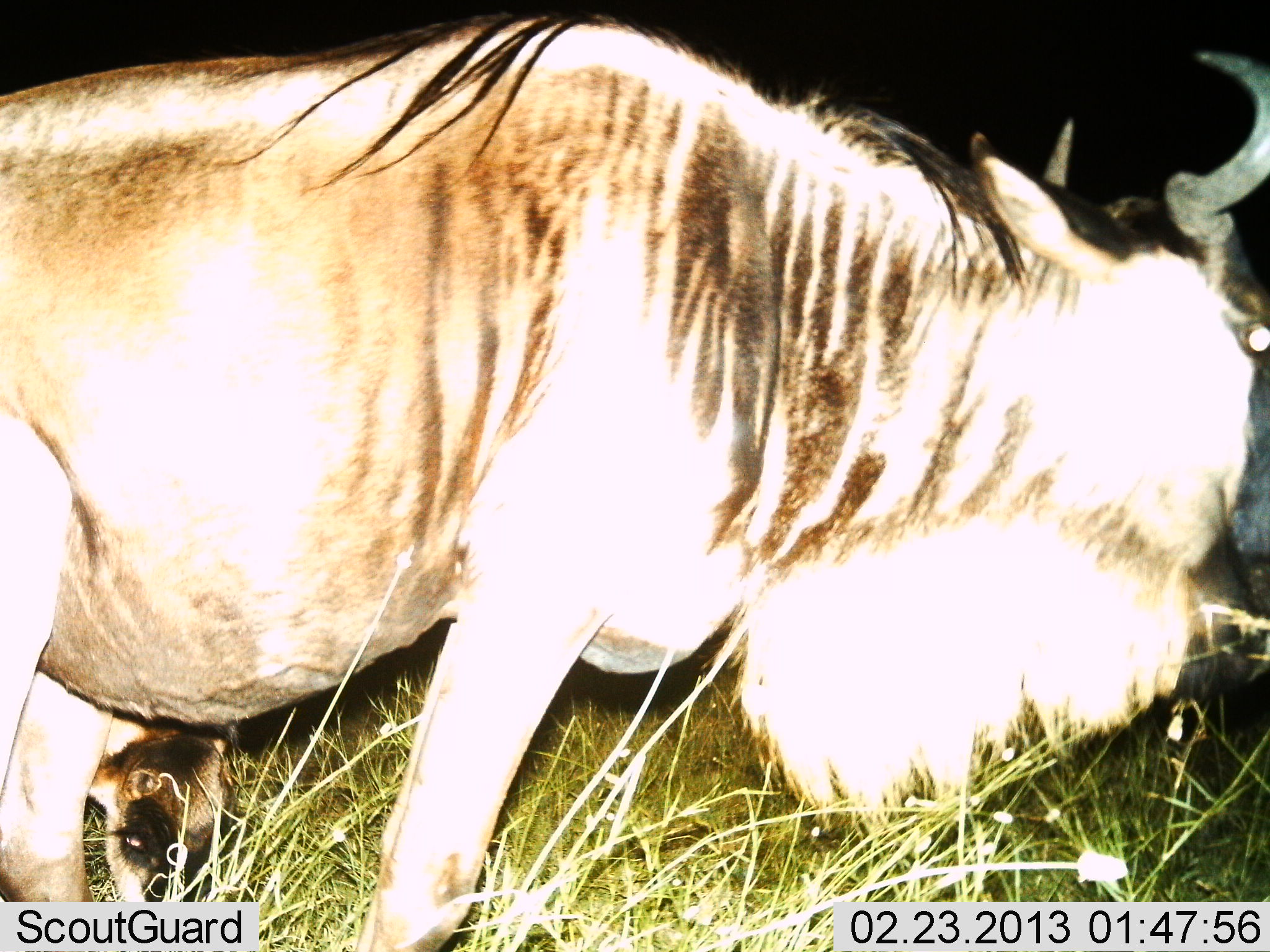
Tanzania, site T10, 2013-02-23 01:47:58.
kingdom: Animalia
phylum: Chordata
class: Mammalia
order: Artiodactyla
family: Bovidae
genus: Connochaetes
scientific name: Connochaetes taurinus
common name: blue wildebeest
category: wildebeest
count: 1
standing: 71%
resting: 0%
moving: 21%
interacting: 4%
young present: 39%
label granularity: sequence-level